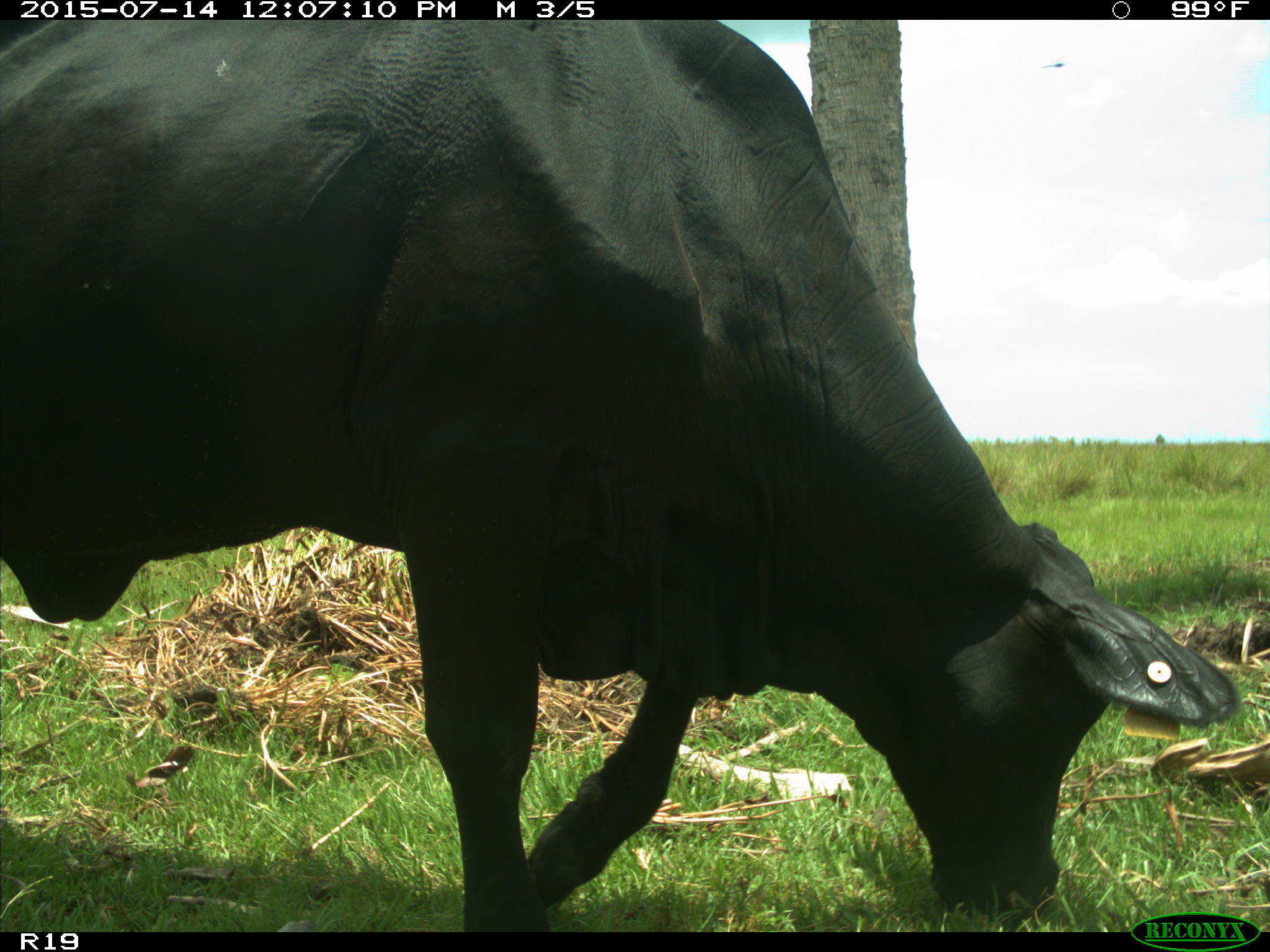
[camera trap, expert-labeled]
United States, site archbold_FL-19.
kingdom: Animalia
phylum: Chordata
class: Mammalia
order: Artiodactyla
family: Bovidae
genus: Bos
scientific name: Bos taurus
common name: domestic cow